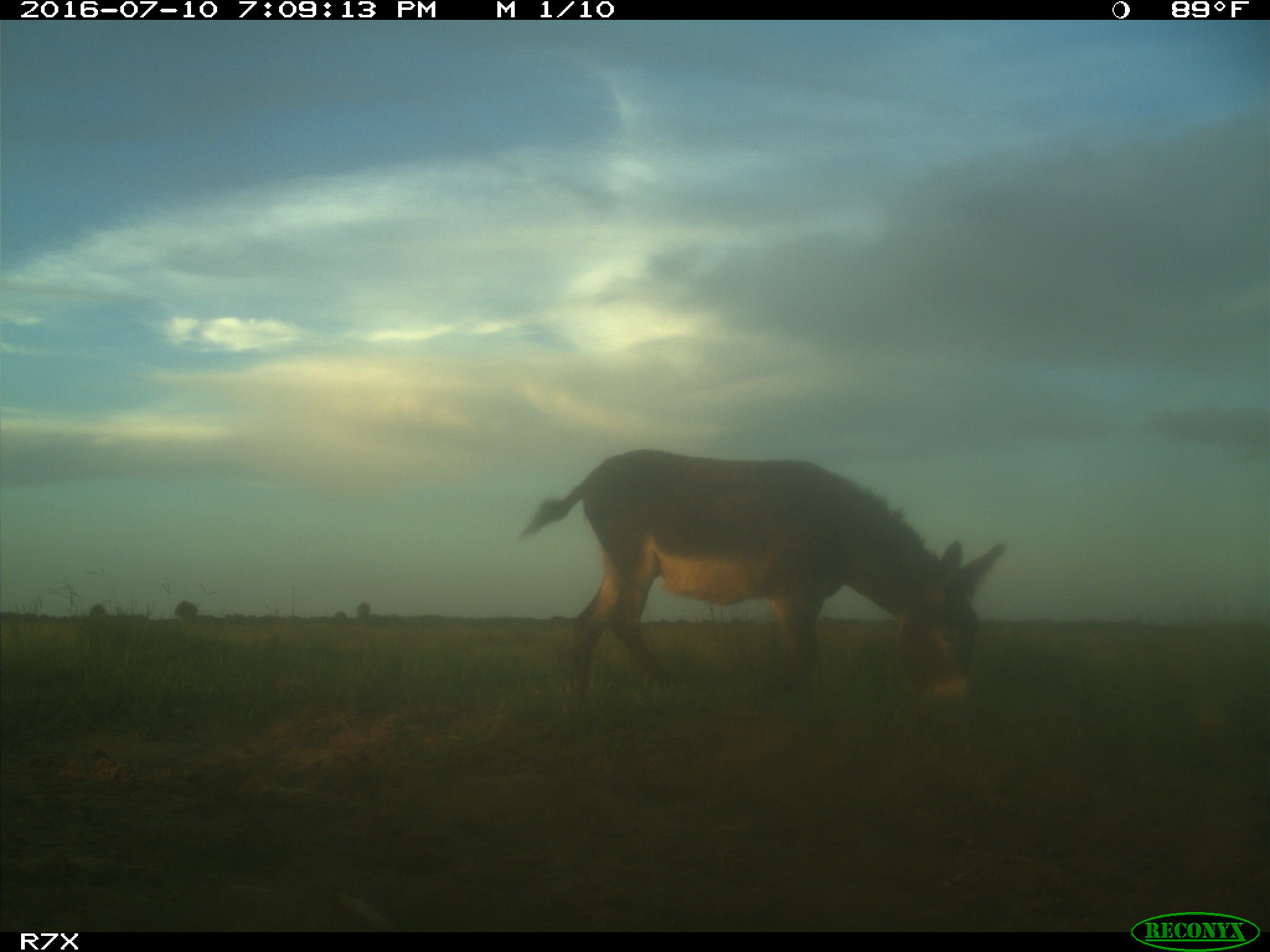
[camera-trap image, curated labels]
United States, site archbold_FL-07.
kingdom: Animalia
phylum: Chordata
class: Mammalia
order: Perissodactyla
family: Equidae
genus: Equus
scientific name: Equus africanus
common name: african wild ass